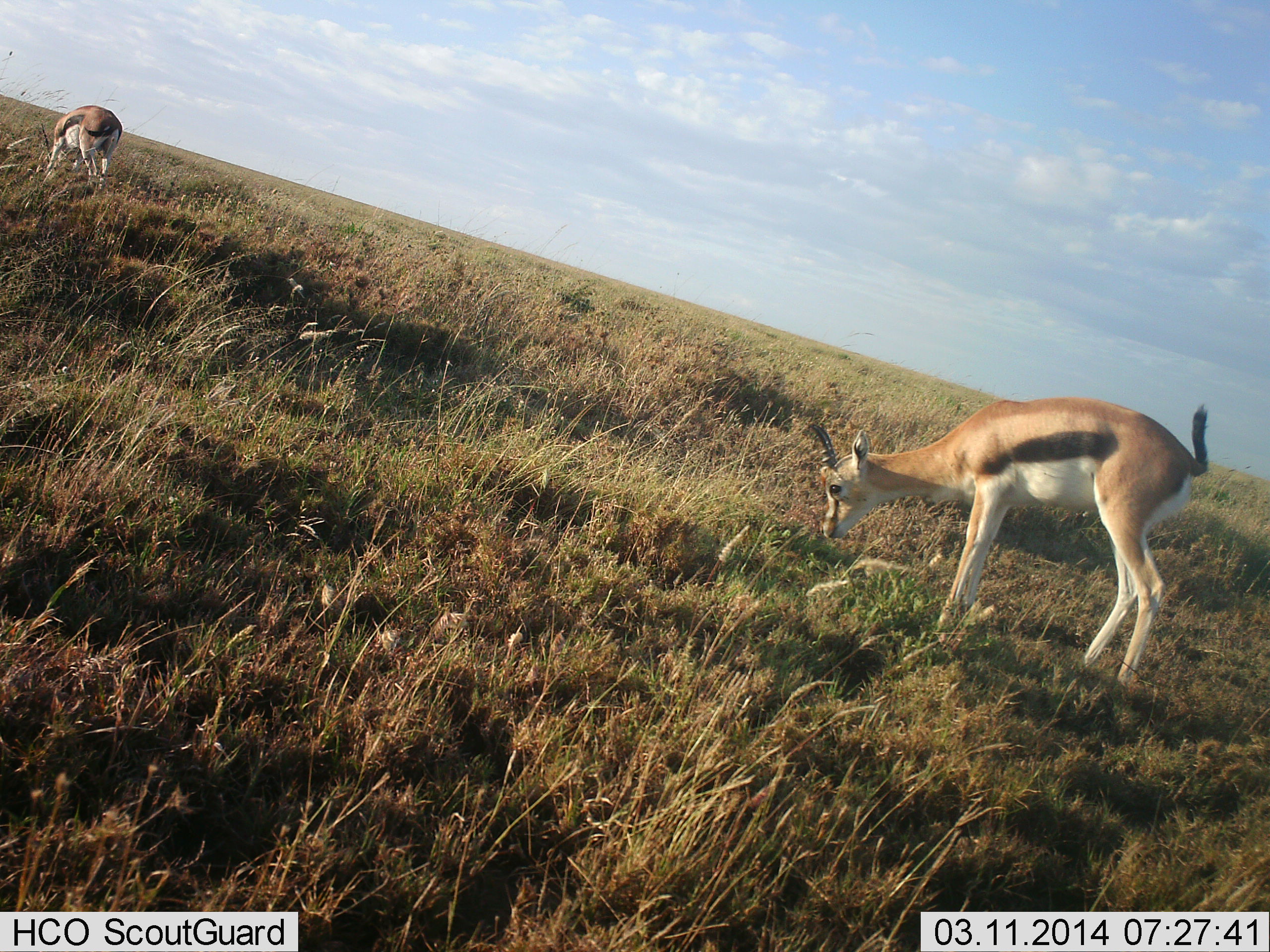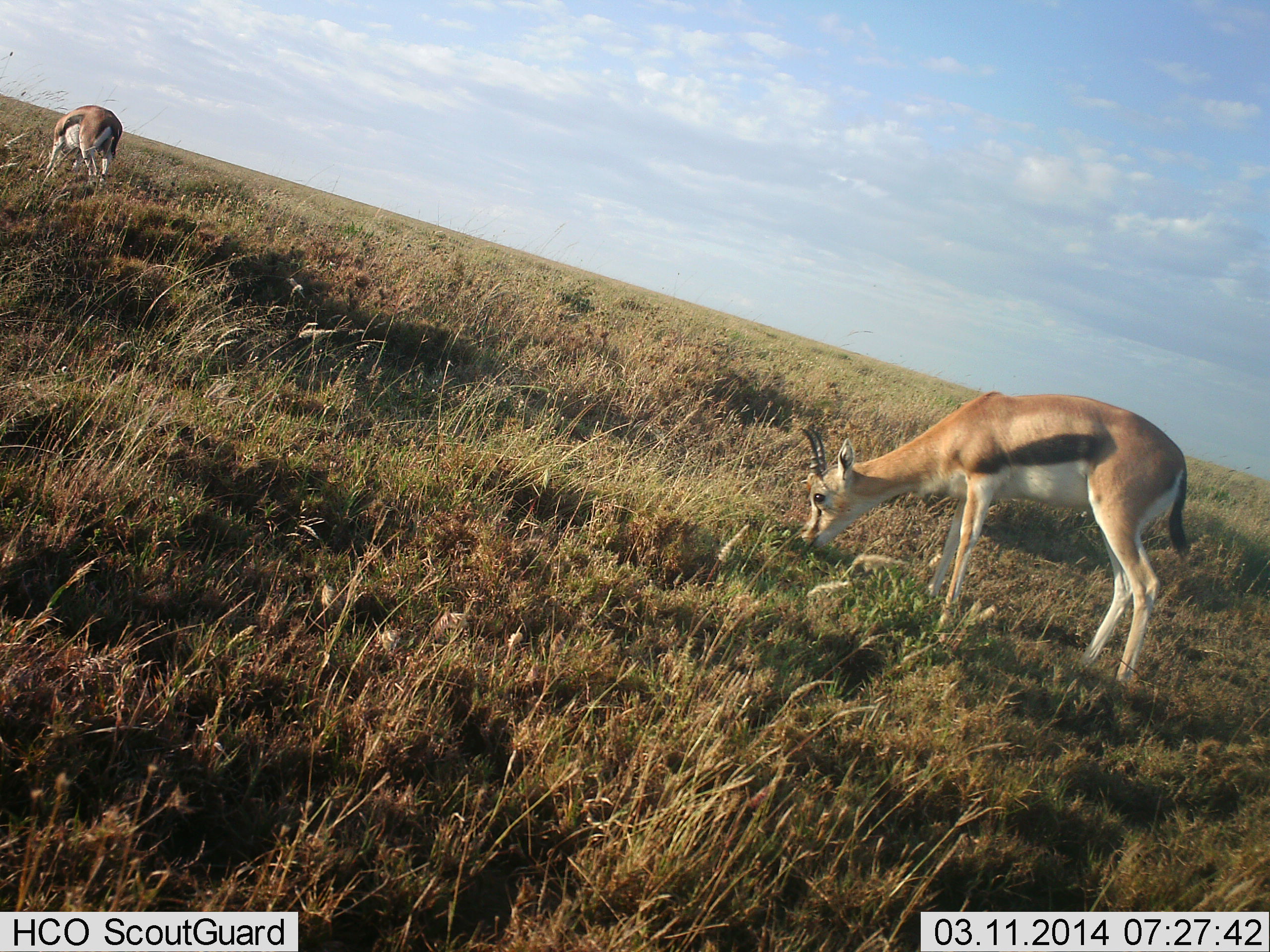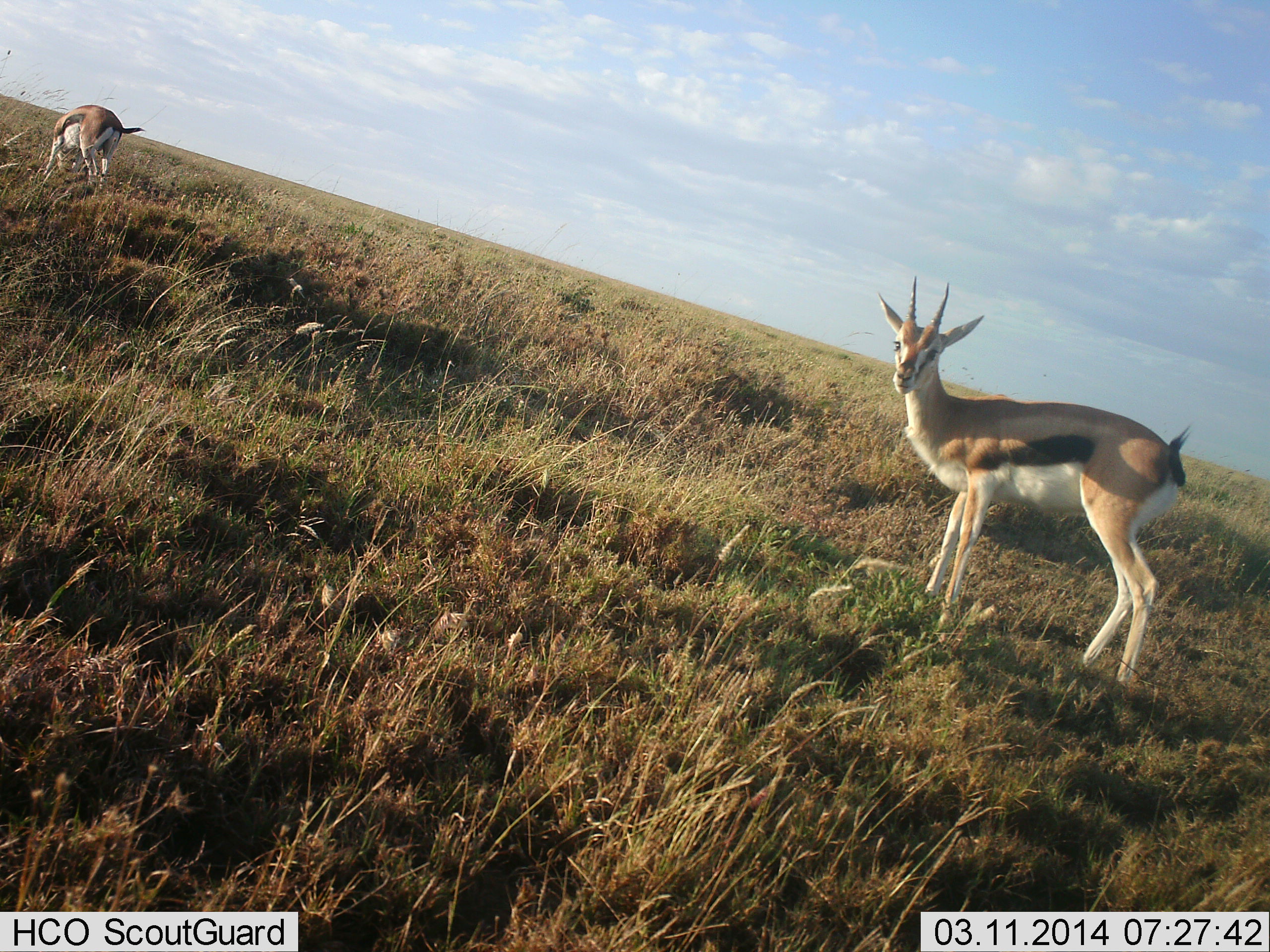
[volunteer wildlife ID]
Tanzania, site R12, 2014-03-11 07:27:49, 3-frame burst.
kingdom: Animalia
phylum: Chordata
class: Mammalia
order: Artiodactyla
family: Bovidae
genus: Eudorcas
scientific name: Eudorcas thomsonii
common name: thomson's gazelle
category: gazellethomsons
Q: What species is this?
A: Gazellethomsons (thomson's gazelle) (Eudorcas thomsonii).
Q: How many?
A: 2.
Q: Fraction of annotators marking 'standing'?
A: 40%.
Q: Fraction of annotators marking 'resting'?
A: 0%.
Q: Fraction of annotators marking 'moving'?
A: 0%.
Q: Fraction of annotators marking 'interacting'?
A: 0%.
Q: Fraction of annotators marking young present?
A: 0%.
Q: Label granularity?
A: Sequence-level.